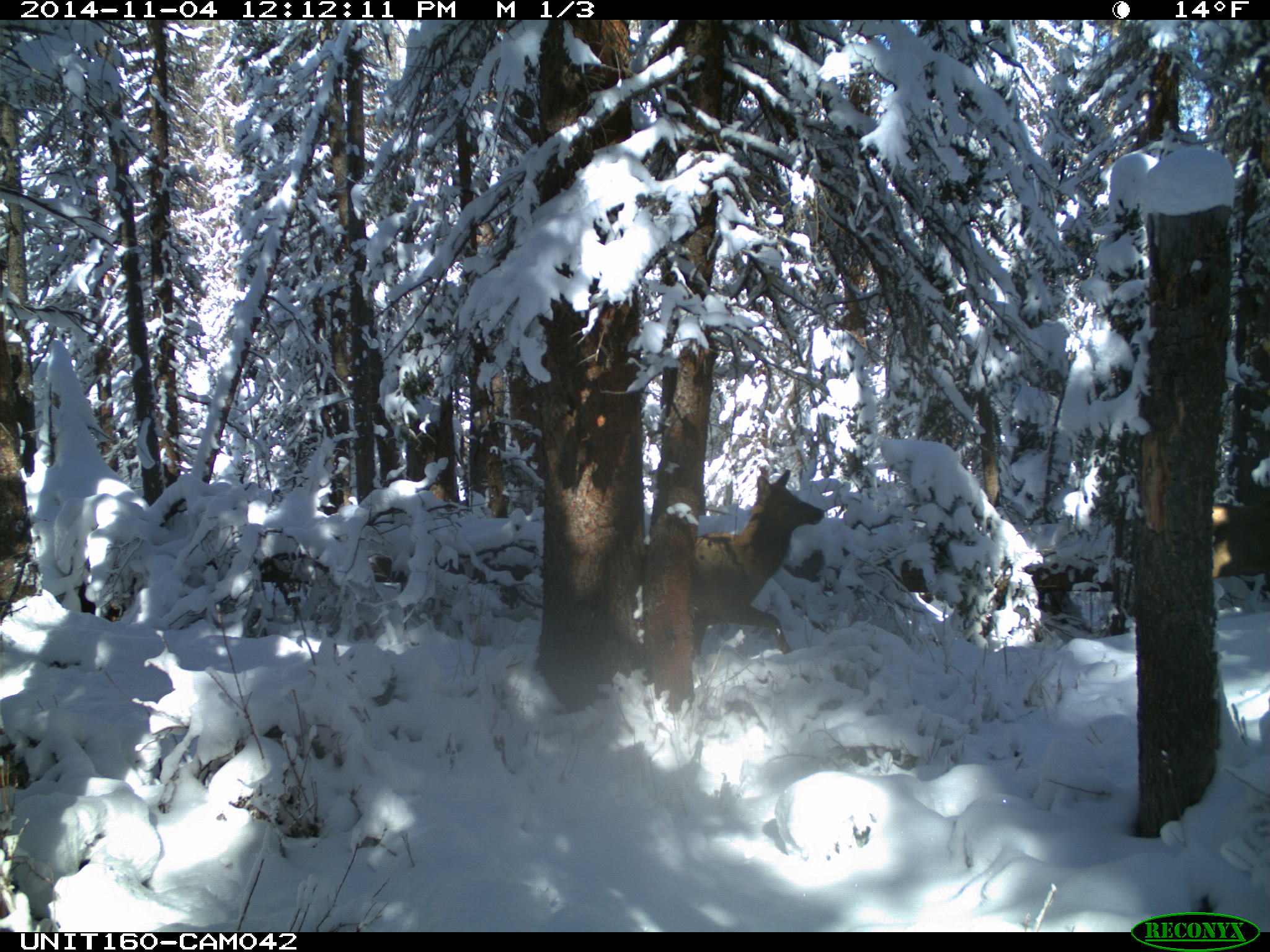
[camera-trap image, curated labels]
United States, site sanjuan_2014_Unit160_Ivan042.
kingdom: Animalia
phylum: Chordata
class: Mammalia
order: Artiodactyla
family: Cervidae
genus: Cervus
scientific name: Cervus elaphus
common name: red deer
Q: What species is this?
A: Cervus elaphus (red deer).